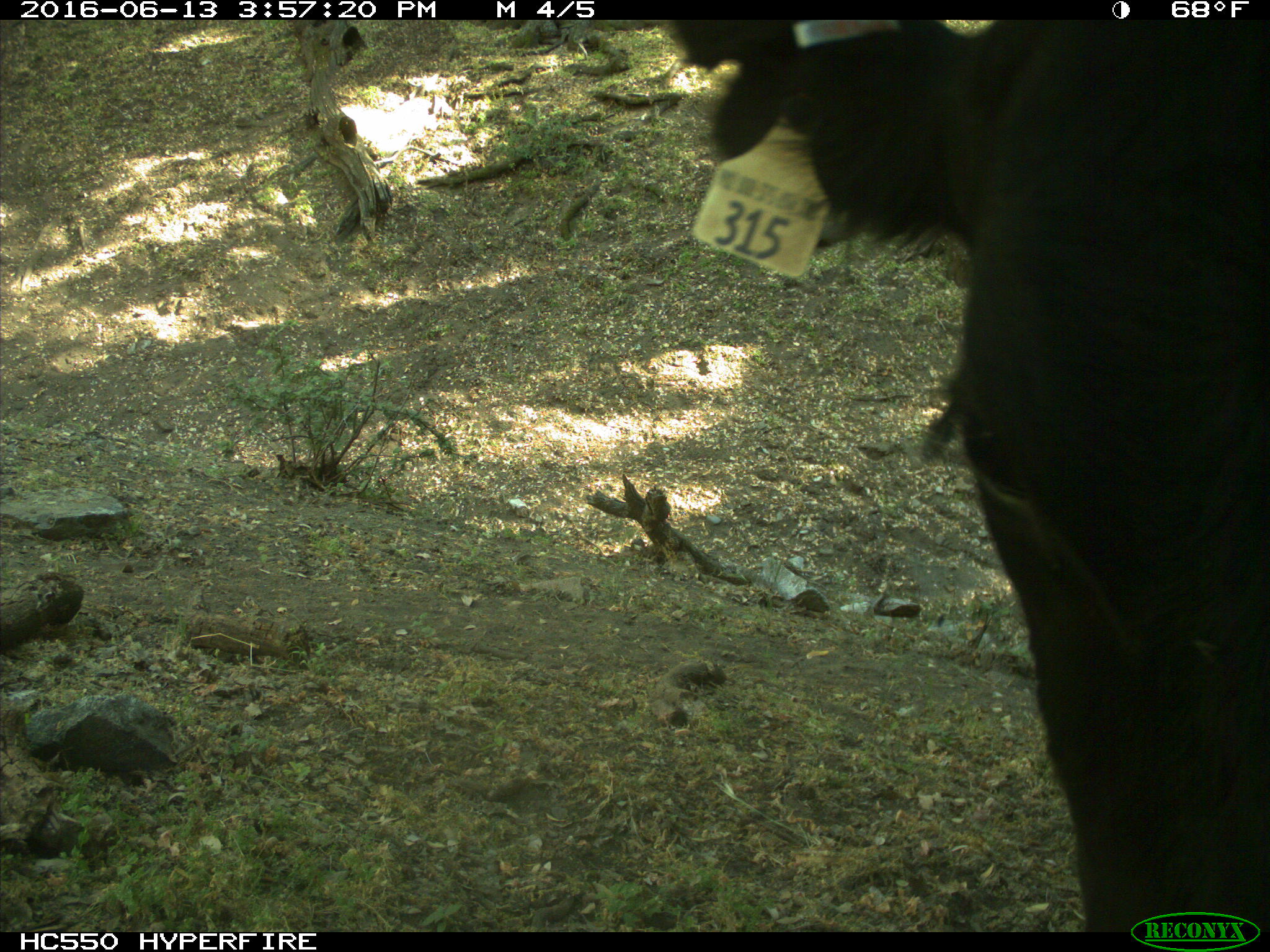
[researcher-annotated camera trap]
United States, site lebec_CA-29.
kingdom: Animalia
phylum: Chordata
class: Mammalia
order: Artiodactyla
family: Bovidae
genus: Bos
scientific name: Bos taurus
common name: domestic cow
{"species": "Bos taurus (domestic cow)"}